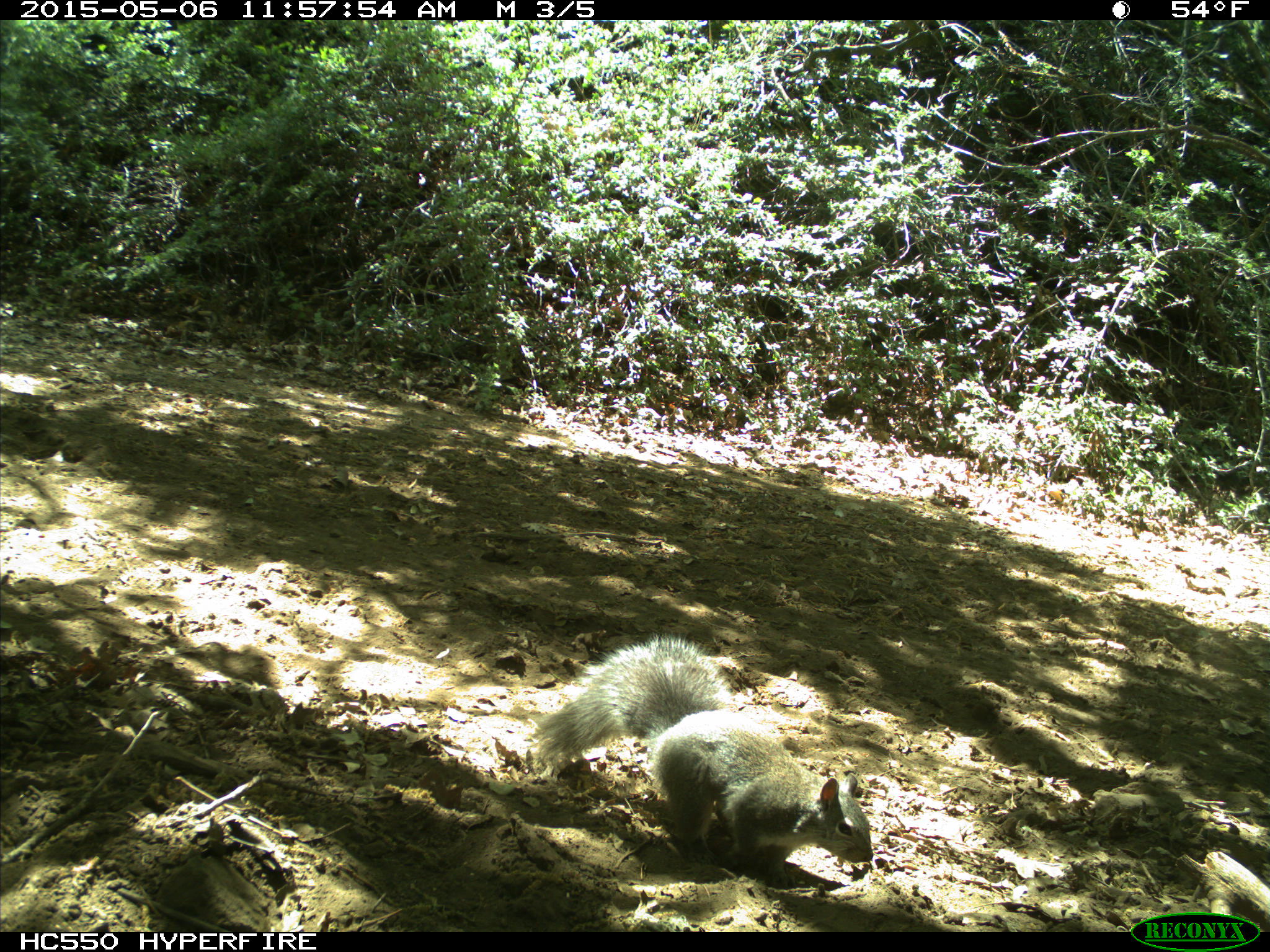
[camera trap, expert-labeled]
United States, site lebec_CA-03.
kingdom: Animalia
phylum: Chordata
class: Mammalia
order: Rodentia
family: Sciuridae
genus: Sciurus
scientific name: Sciurus carolinensis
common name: eastern gray squirrel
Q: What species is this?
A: Sciurus carolinensis (eastern gray squirrel).